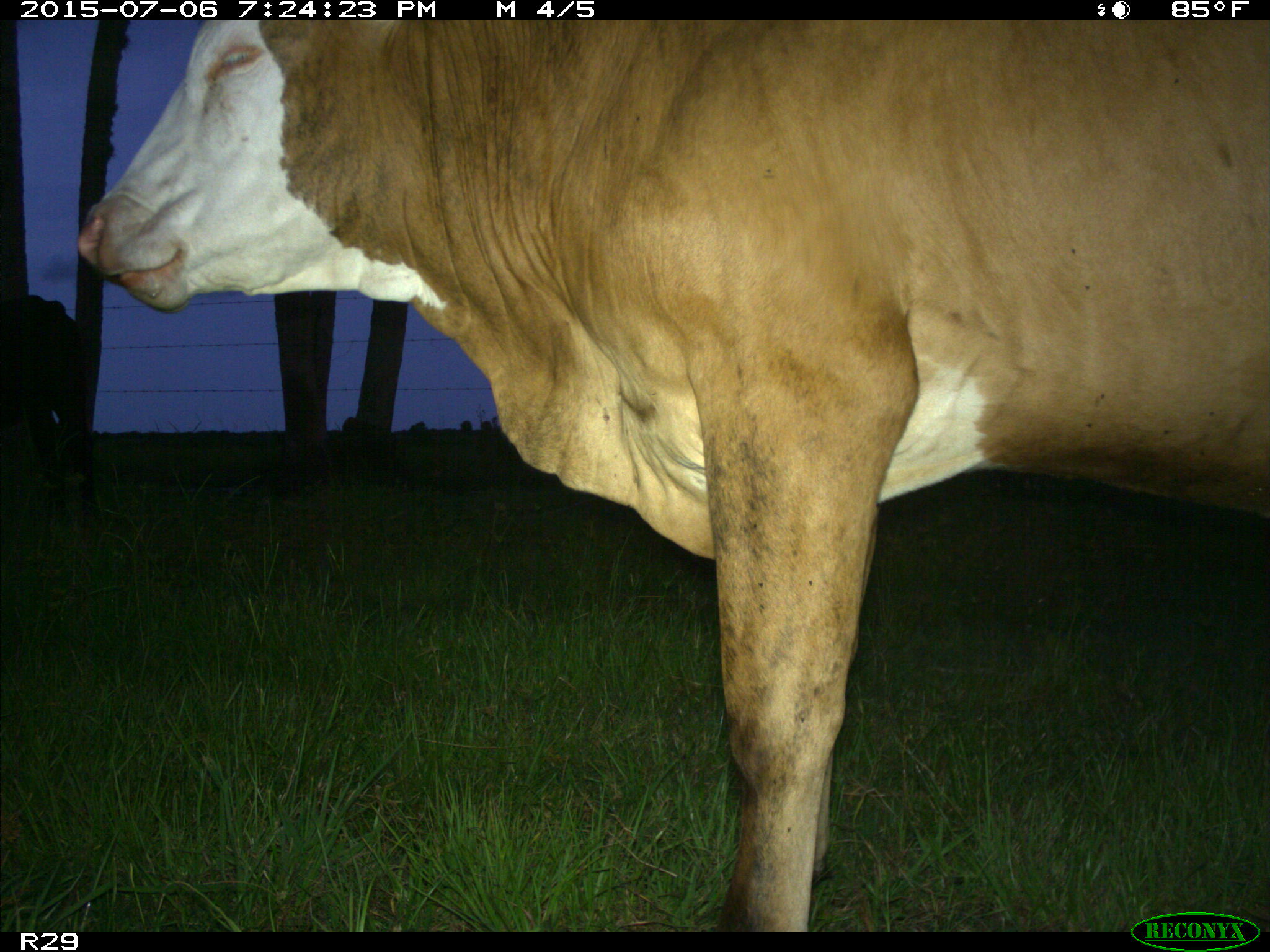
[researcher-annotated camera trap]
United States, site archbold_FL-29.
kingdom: Animalia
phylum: Chordata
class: Mammalia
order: Artiodactyla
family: Bovidae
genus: Bos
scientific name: Bos taurus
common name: domestic cow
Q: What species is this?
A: Bos taurus (domestic cow).